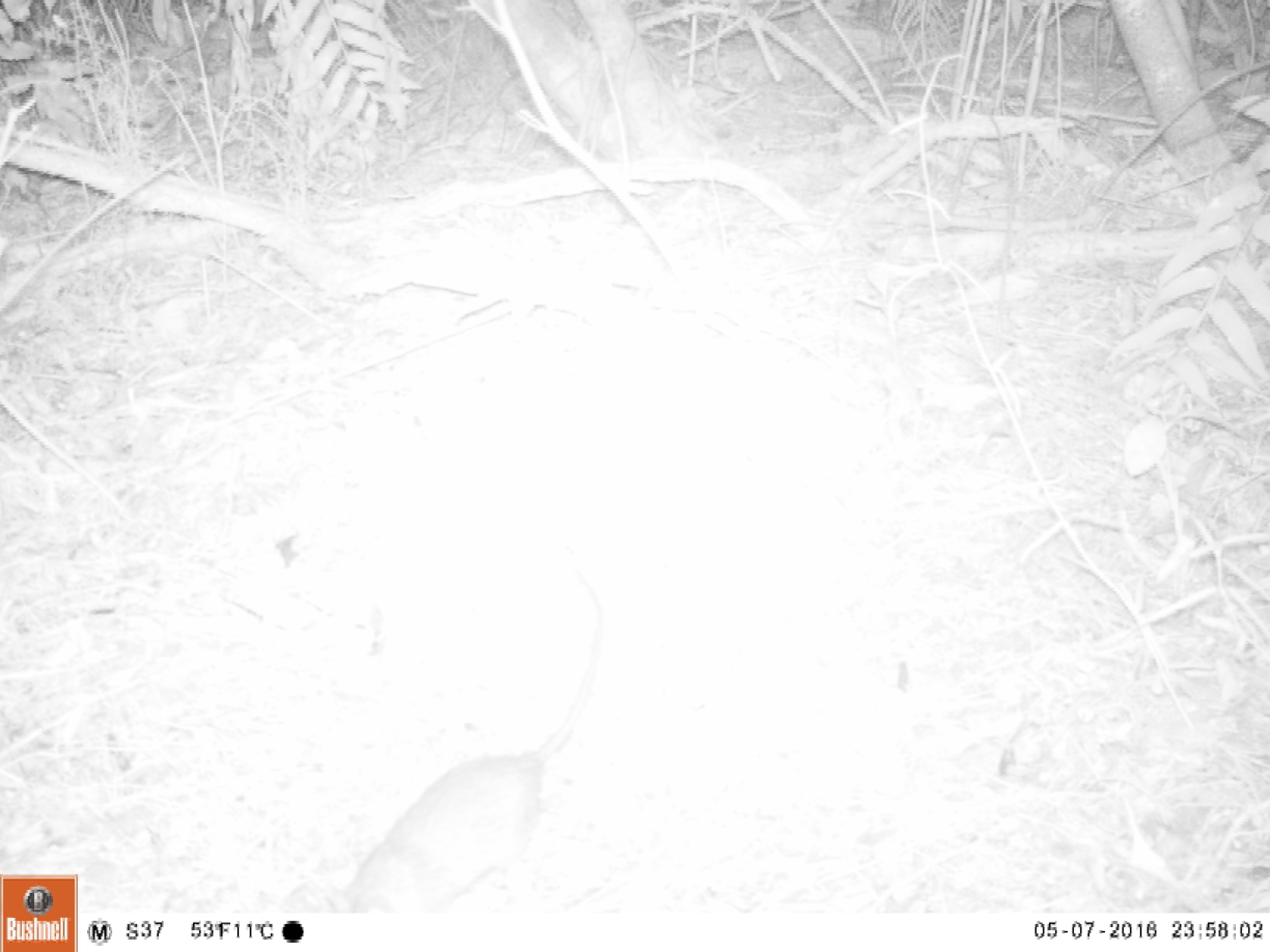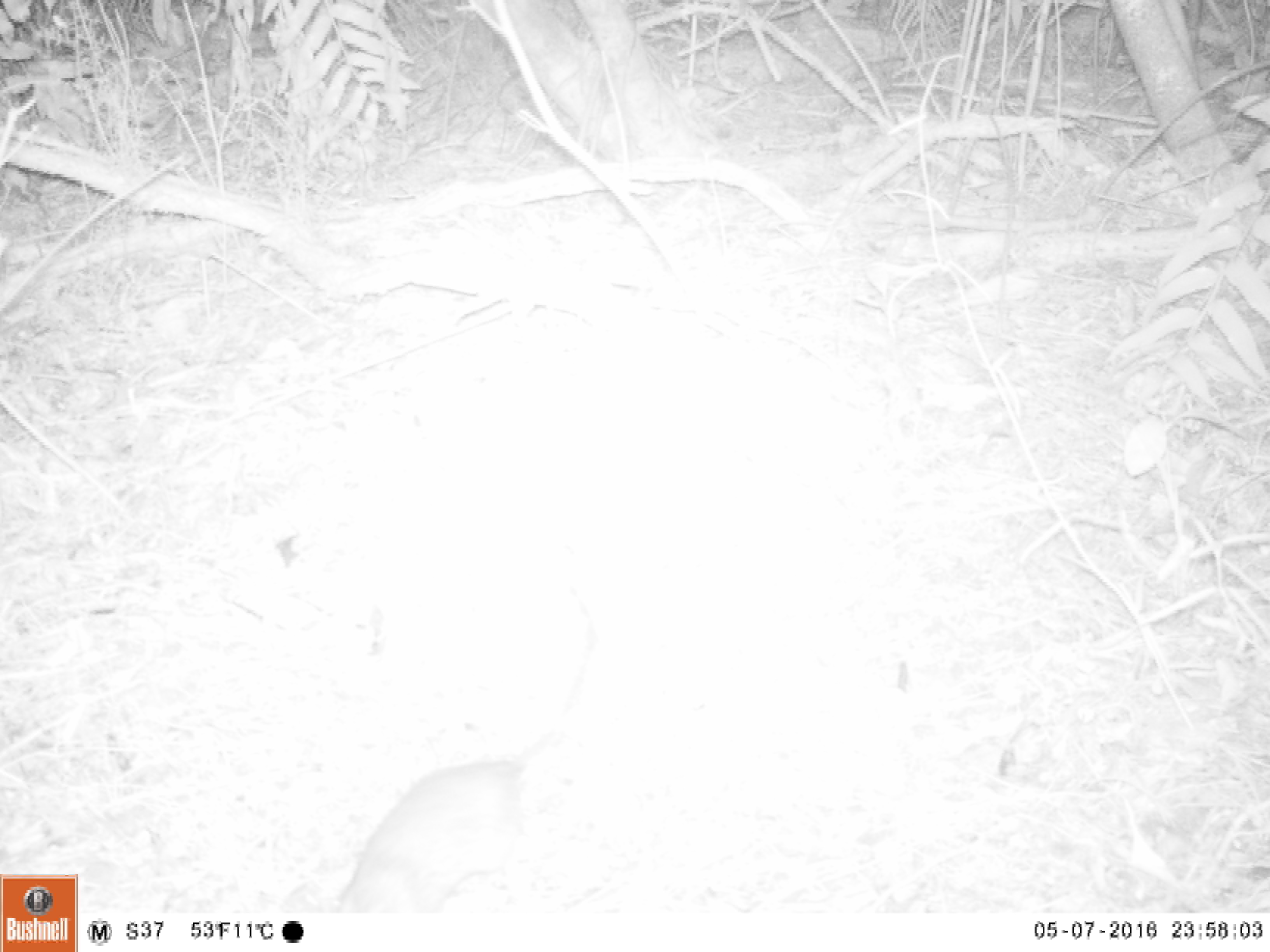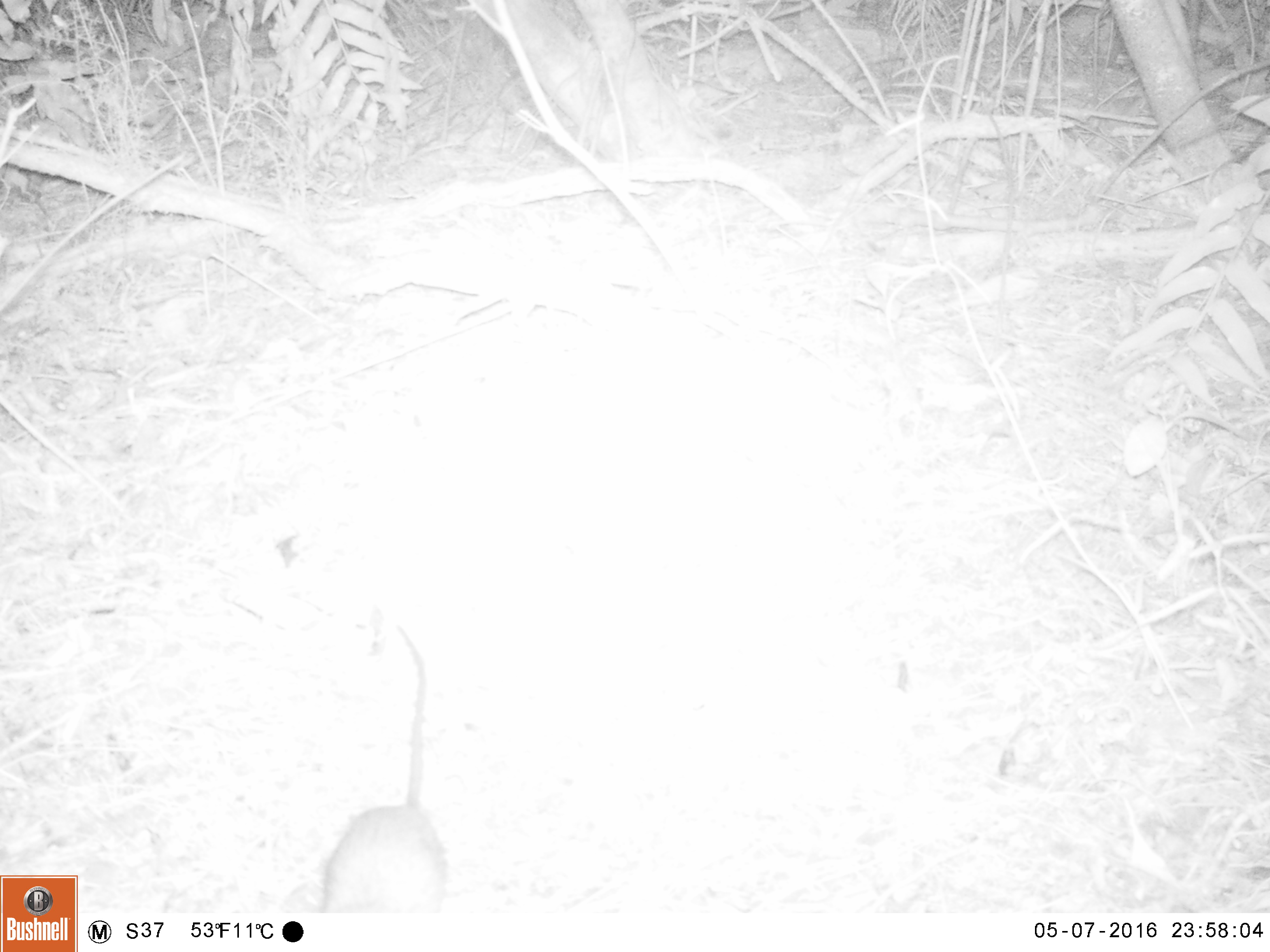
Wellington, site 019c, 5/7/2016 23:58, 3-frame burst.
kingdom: Animalia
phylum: Chordata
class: Mammalia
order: Rodentia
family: Muridae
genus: Rattus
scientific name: Rattus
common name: rat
Rat (Rattus).